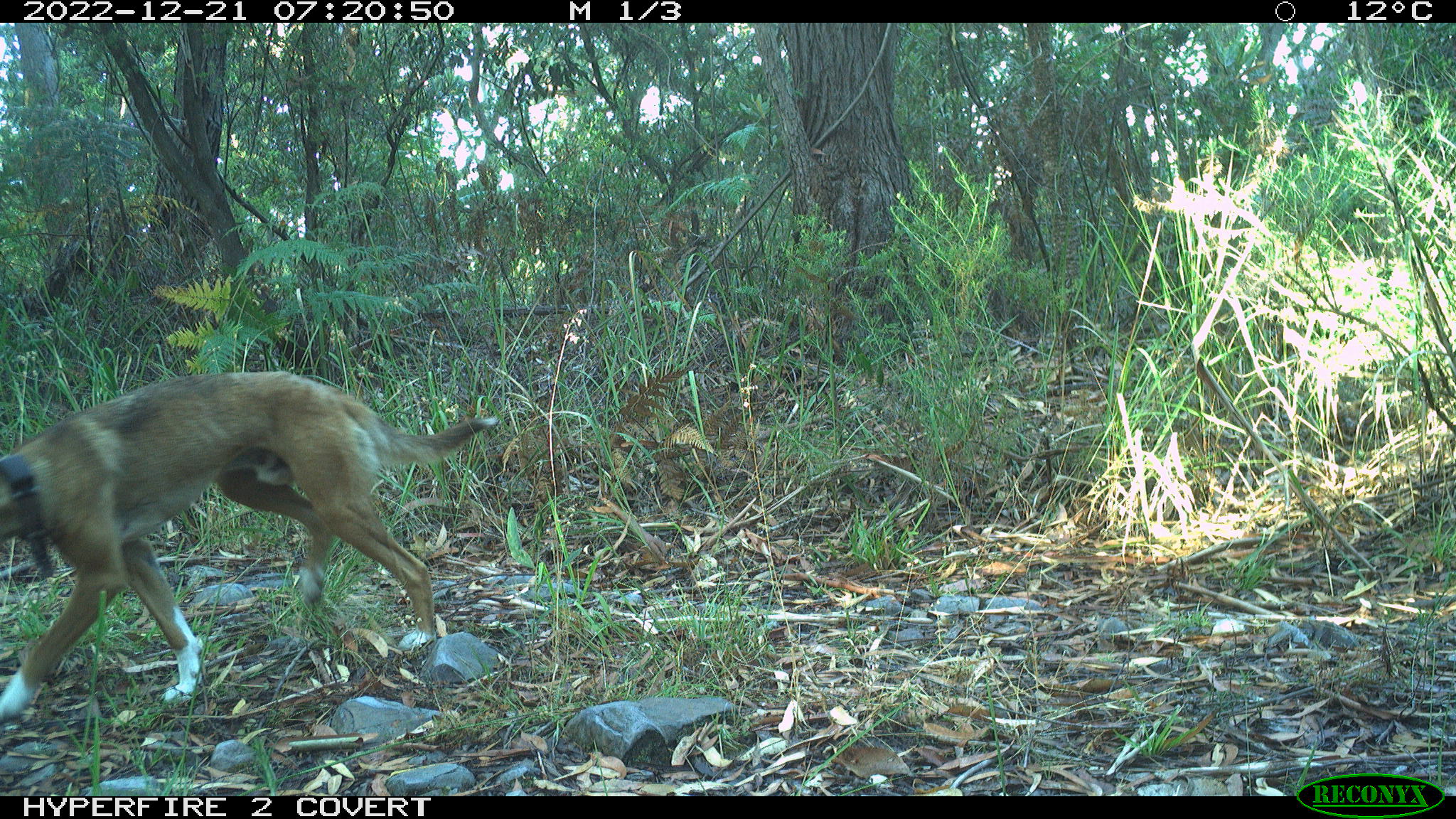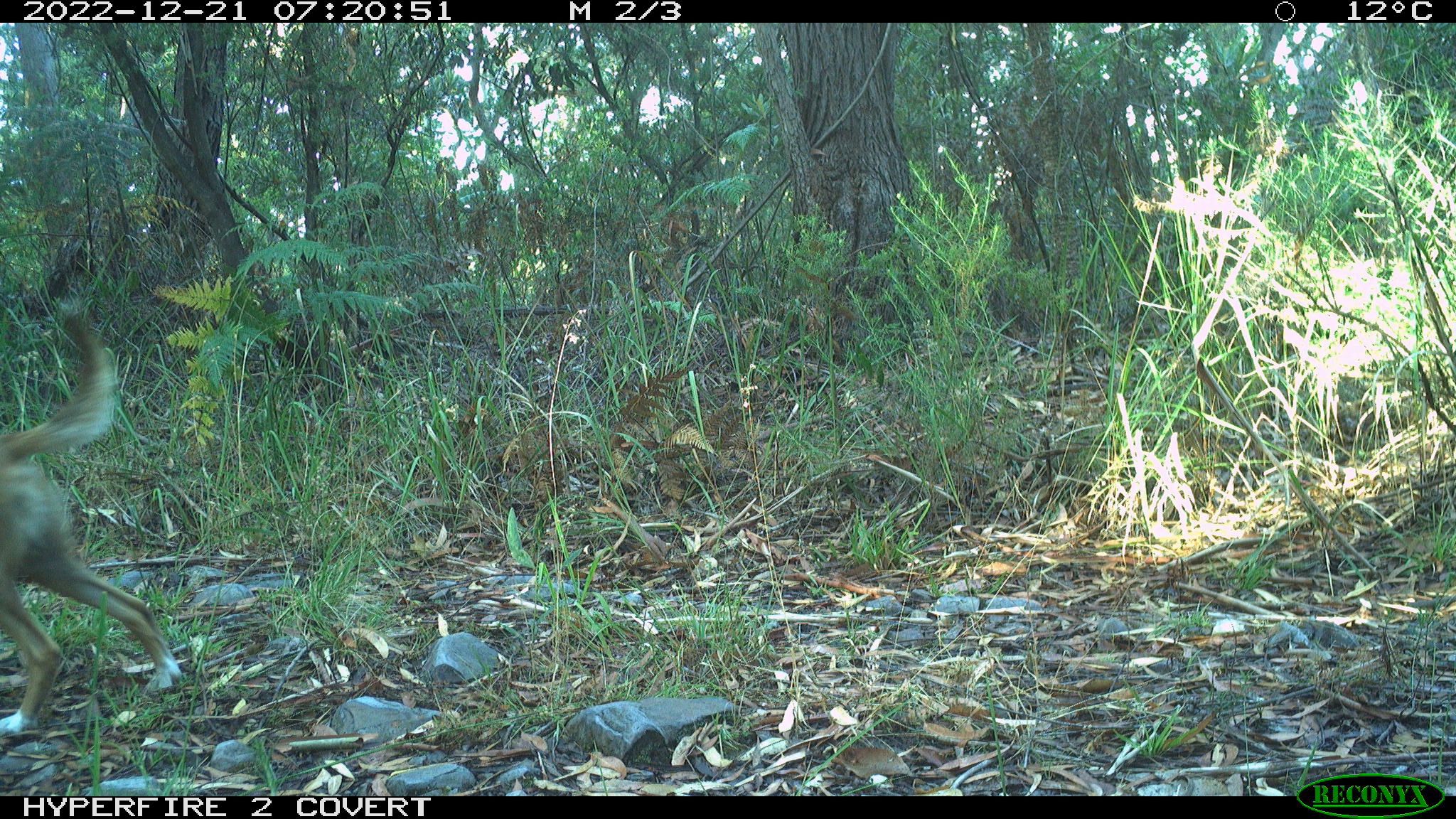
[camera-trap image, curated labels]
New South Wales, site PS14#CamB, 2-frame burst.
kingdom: Animalia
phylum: Chordata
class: Mammalia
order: Carnivora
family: Canidae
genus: Canis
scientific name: Canis familiaris dingo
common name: dingo